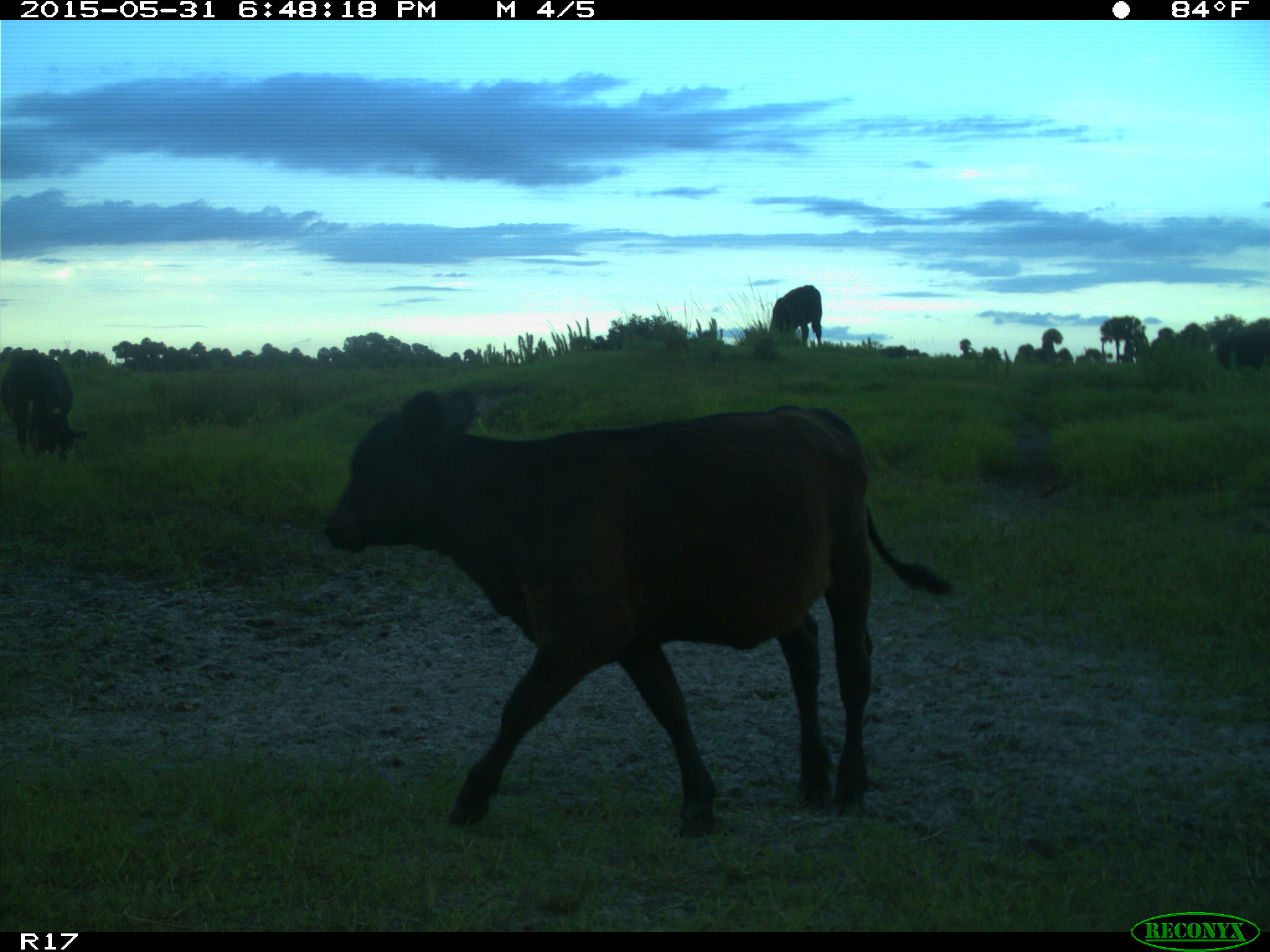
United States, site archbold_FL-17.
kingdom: Animalia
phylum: Chordata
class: Mammalia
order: Artiodactyla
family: Bovidae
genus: Bos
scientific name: Bos taurus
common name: domestic cow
Bos taurus (domestic cow).